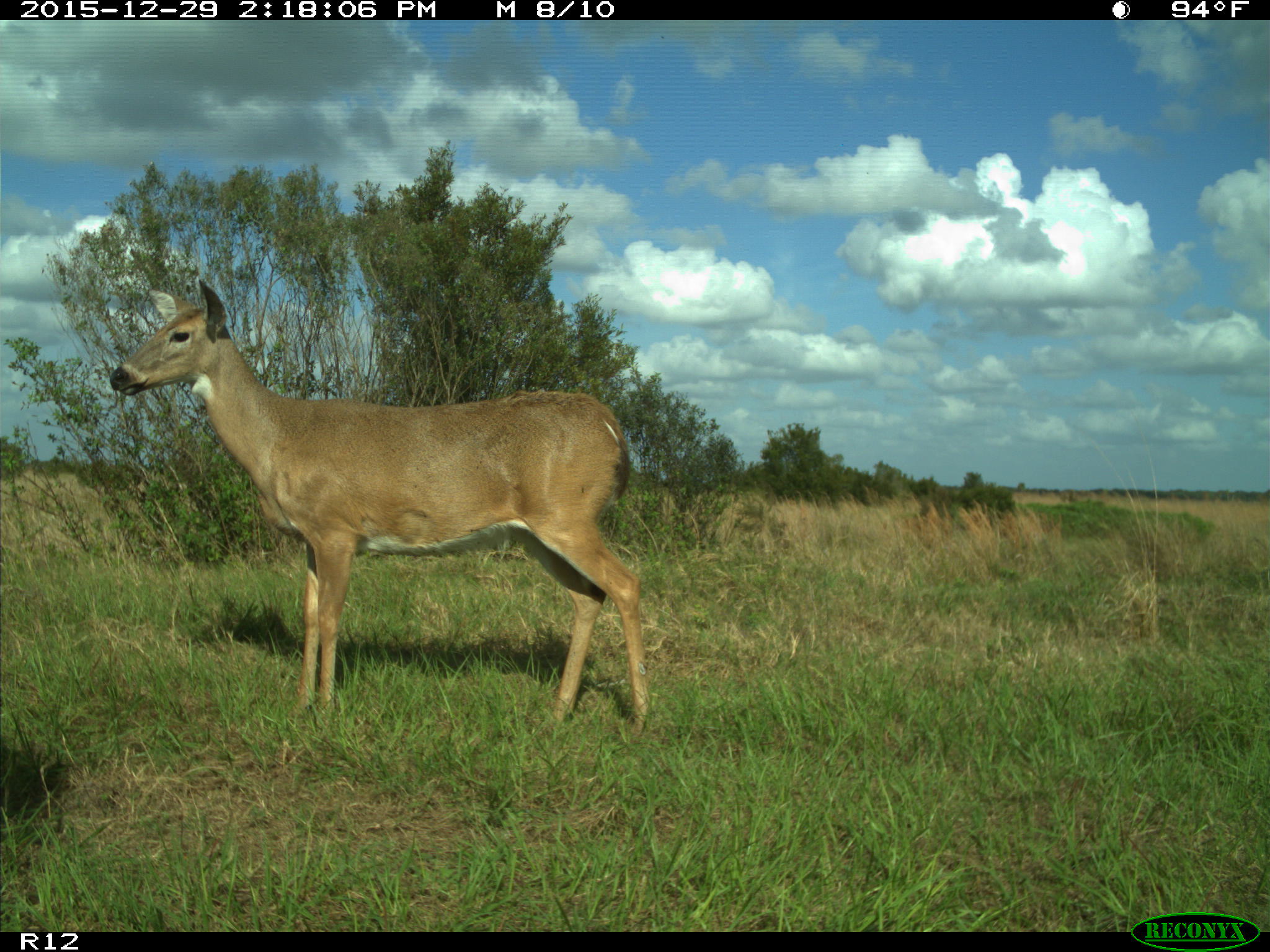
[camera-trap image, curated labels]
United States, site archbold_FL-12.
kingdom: Animalia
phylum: Chordata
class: Mammalia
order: Artiodactyla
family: Cervidae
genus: Odocoileus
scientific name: Odocoileus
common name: deer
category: unidentified deer